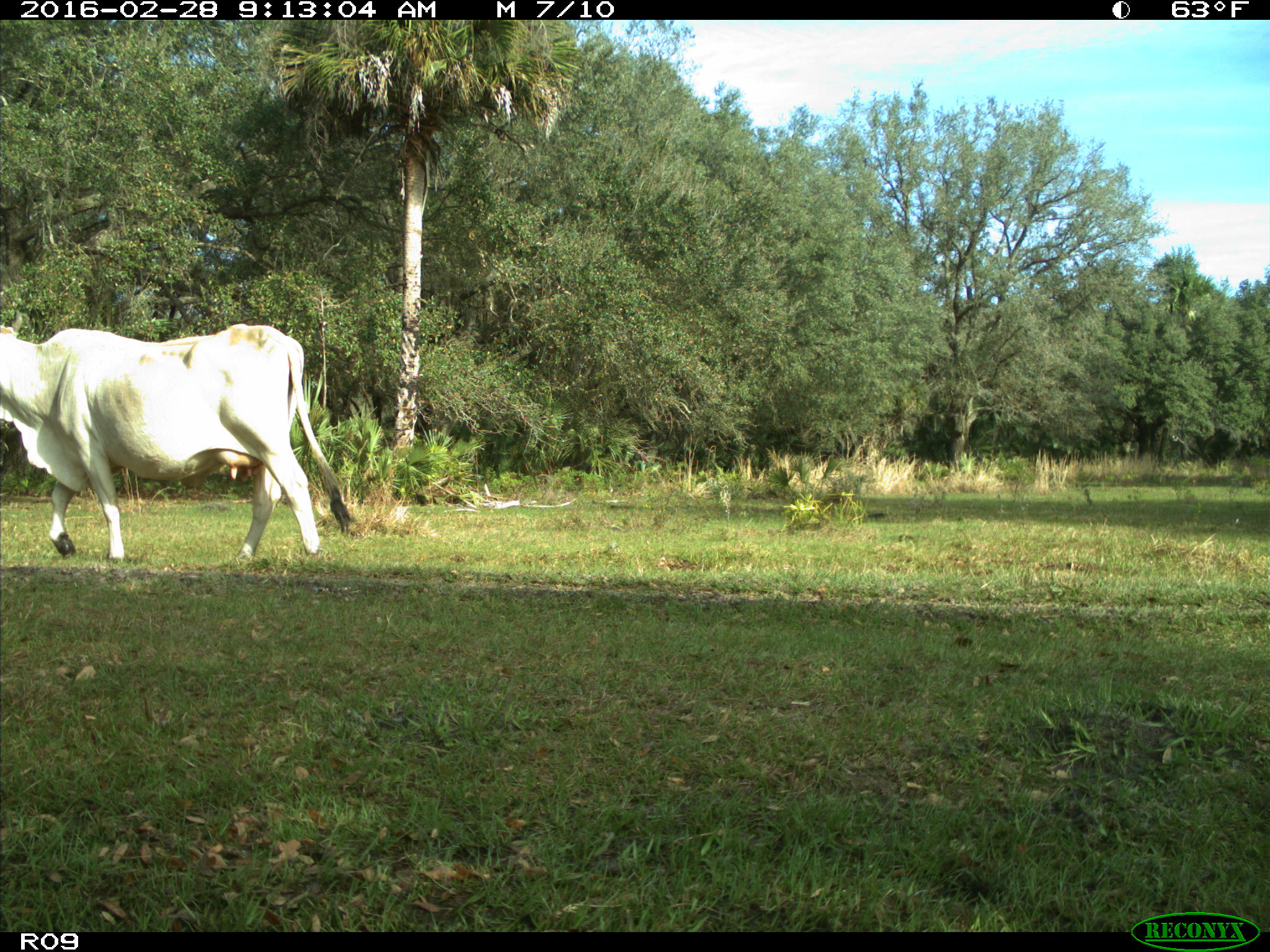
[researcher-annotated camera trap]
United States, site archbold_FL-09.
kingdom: Animalia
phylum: Chordata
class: Mammalia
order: Artiodactyla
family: Bovidae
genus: Bos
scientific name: Bos taurus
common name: domestic cow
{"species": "Bos taurus (domestic cow)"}